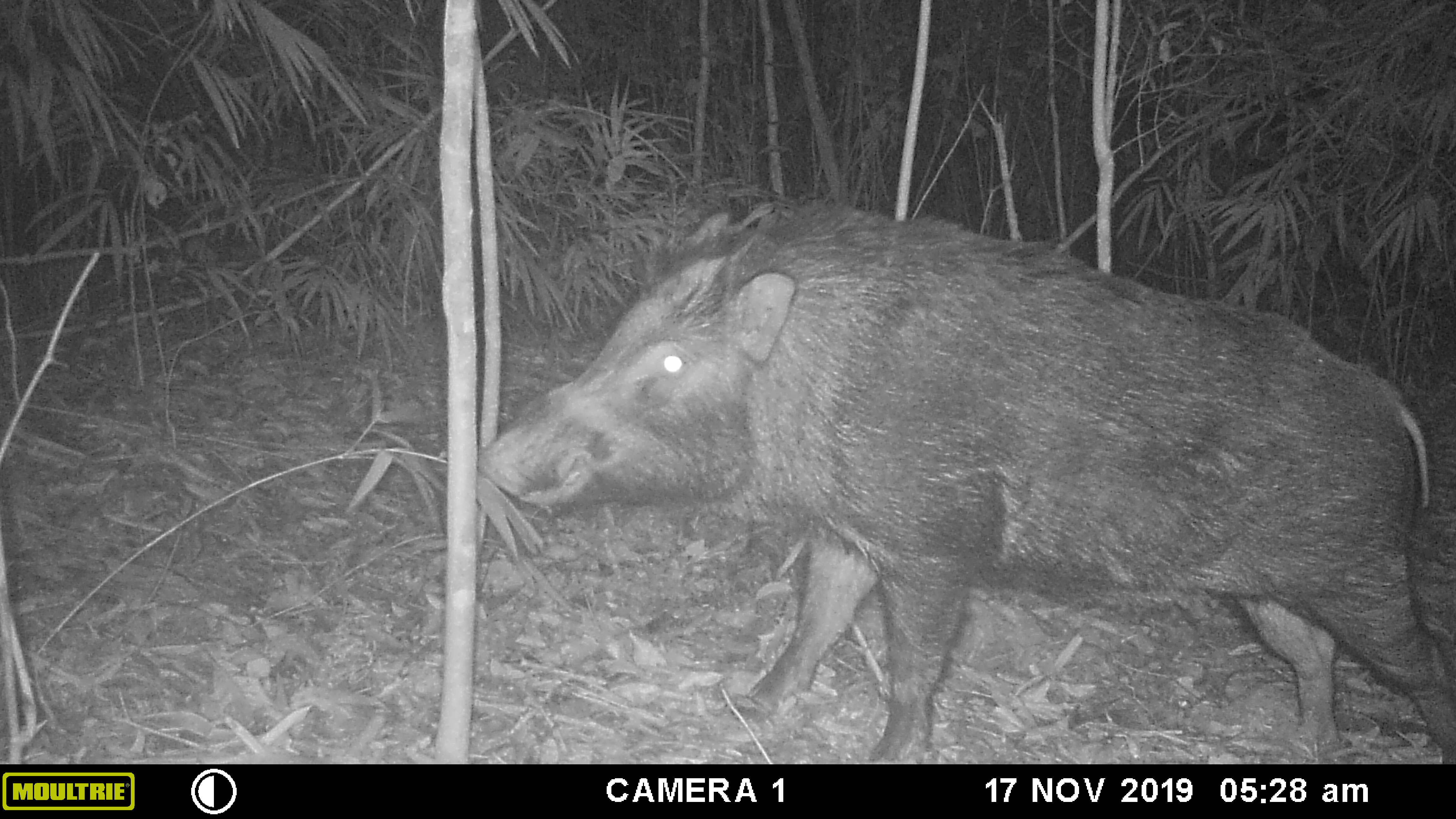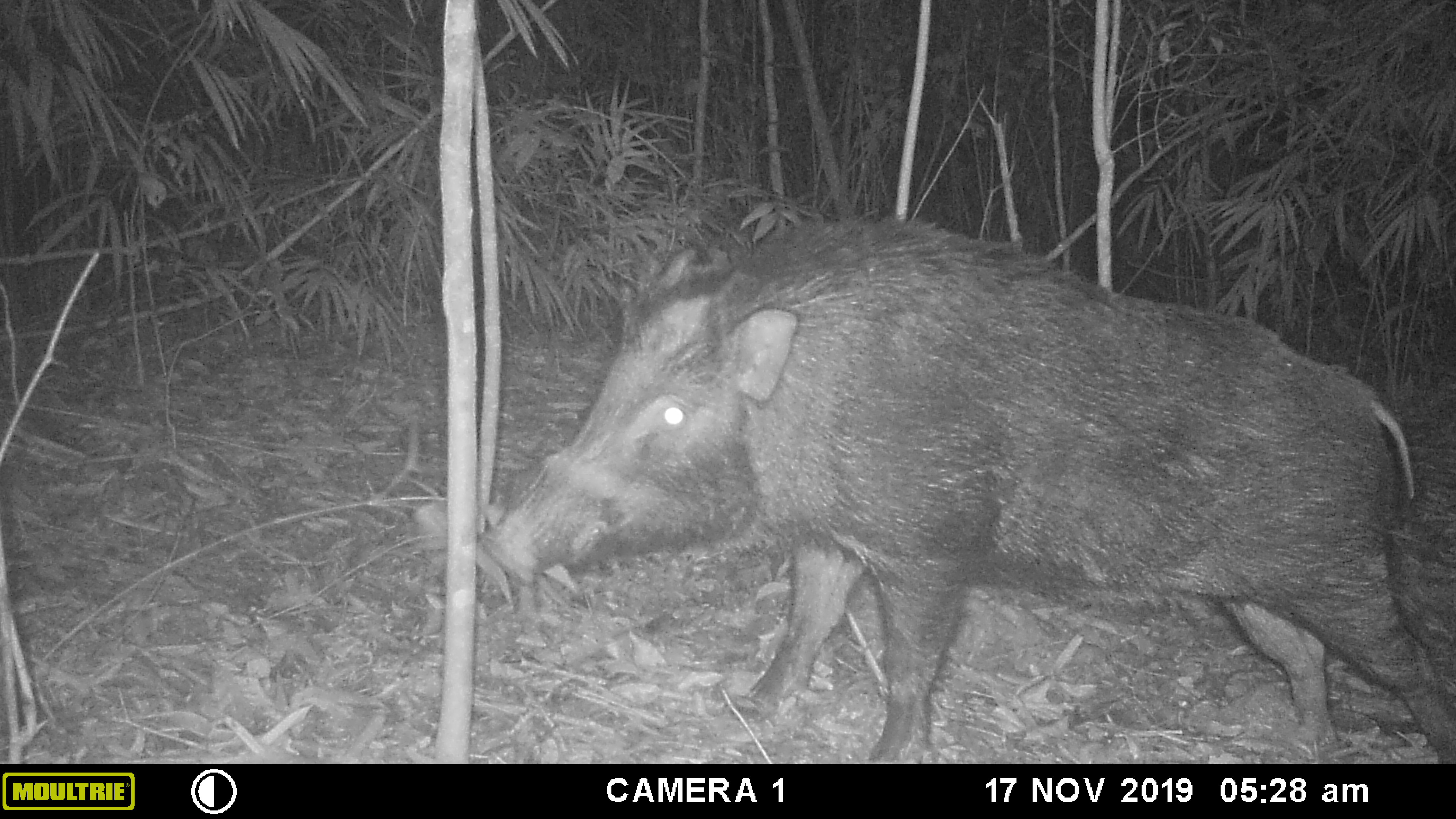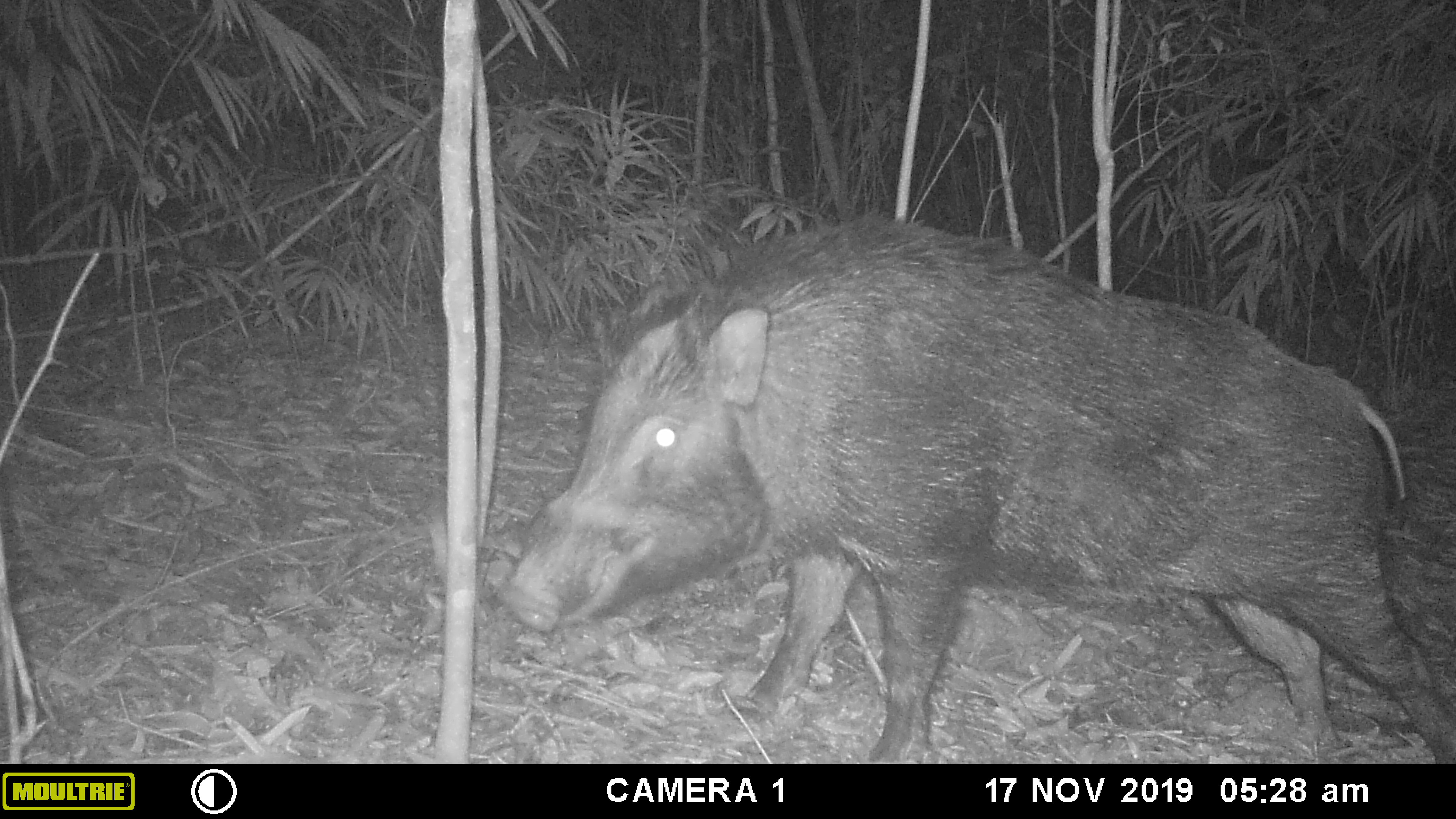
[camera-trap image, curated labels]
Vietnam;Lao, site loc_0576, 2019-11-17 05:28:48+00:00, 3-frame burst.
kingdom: Animalia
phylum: Chordata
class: Mammalia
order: Artiodactyla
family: Suidae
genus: Sus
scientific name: Sus scrofa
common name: eurasian wild pig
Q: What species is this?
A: Eurasian wild pig (Sus scrofa).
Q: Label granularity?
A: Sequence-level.